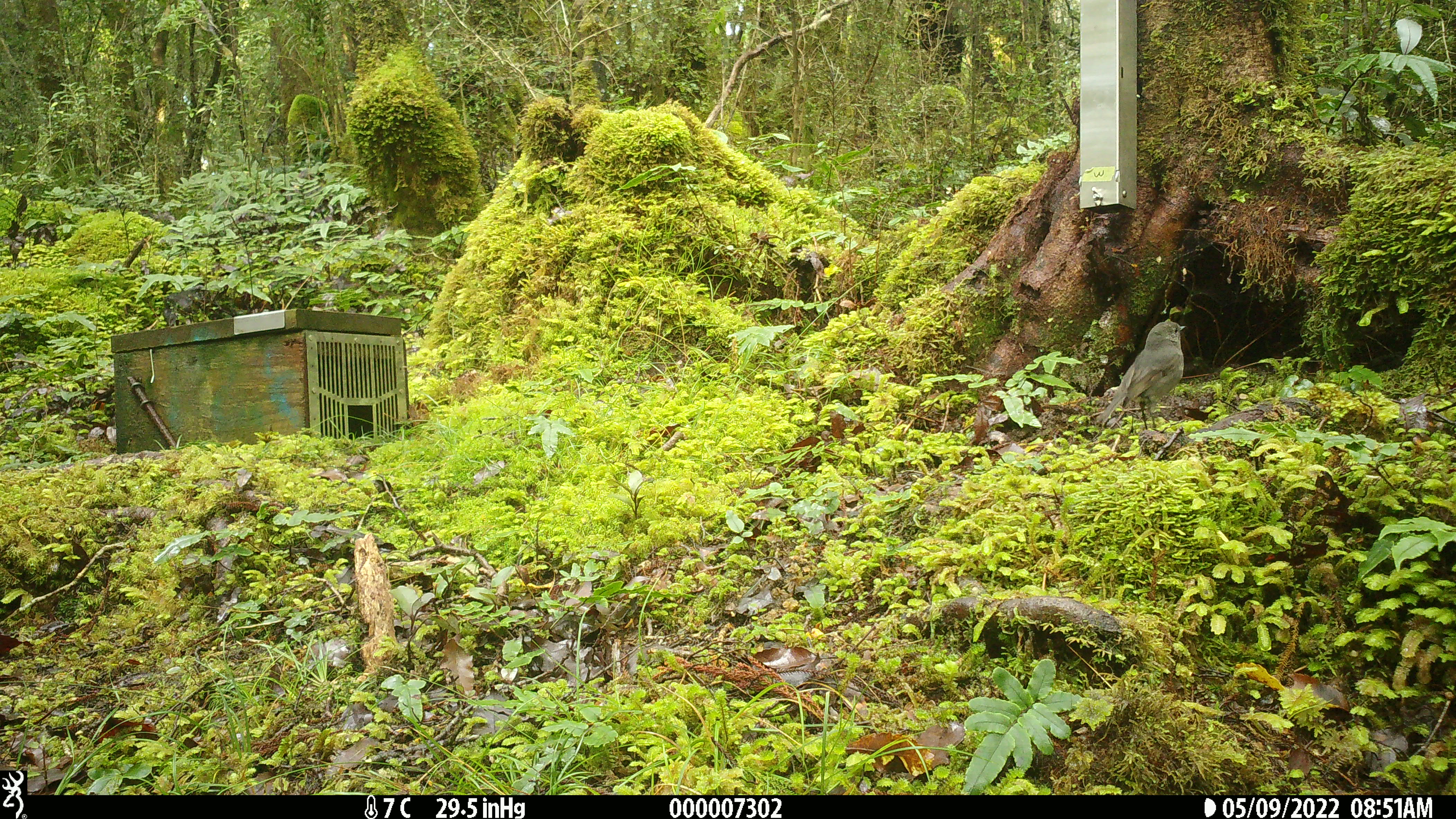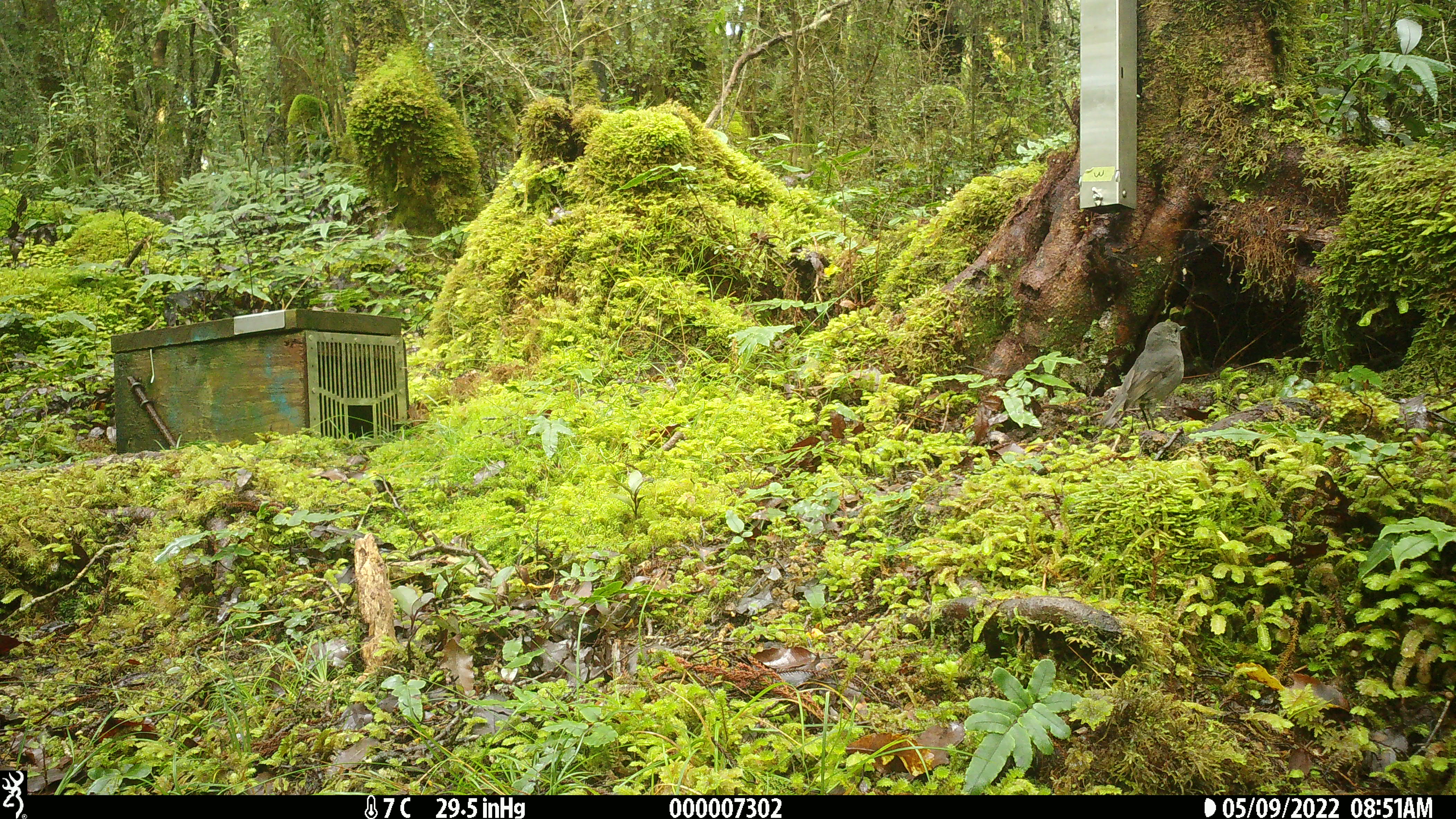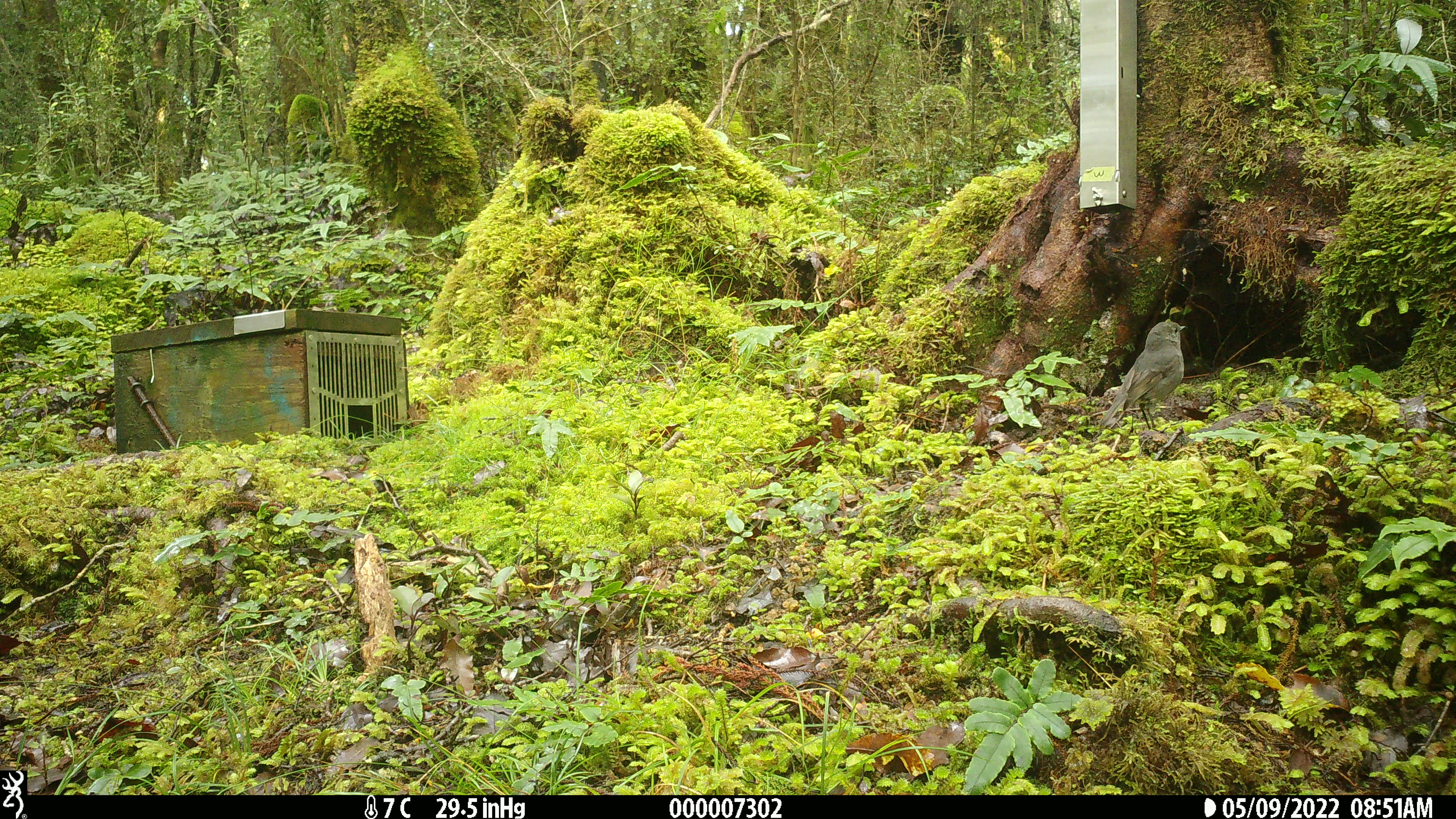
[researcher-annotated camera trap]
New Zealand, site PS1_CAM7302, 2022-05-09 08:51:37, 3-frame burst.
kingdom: Animalia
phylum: Chordata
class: Aves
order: Passeriformes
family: Petroicidae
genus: Petroica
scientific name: Petroica australis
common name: new zealand robin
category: robin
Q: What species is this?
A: Robin (new zealand robin) (Petroica australis).